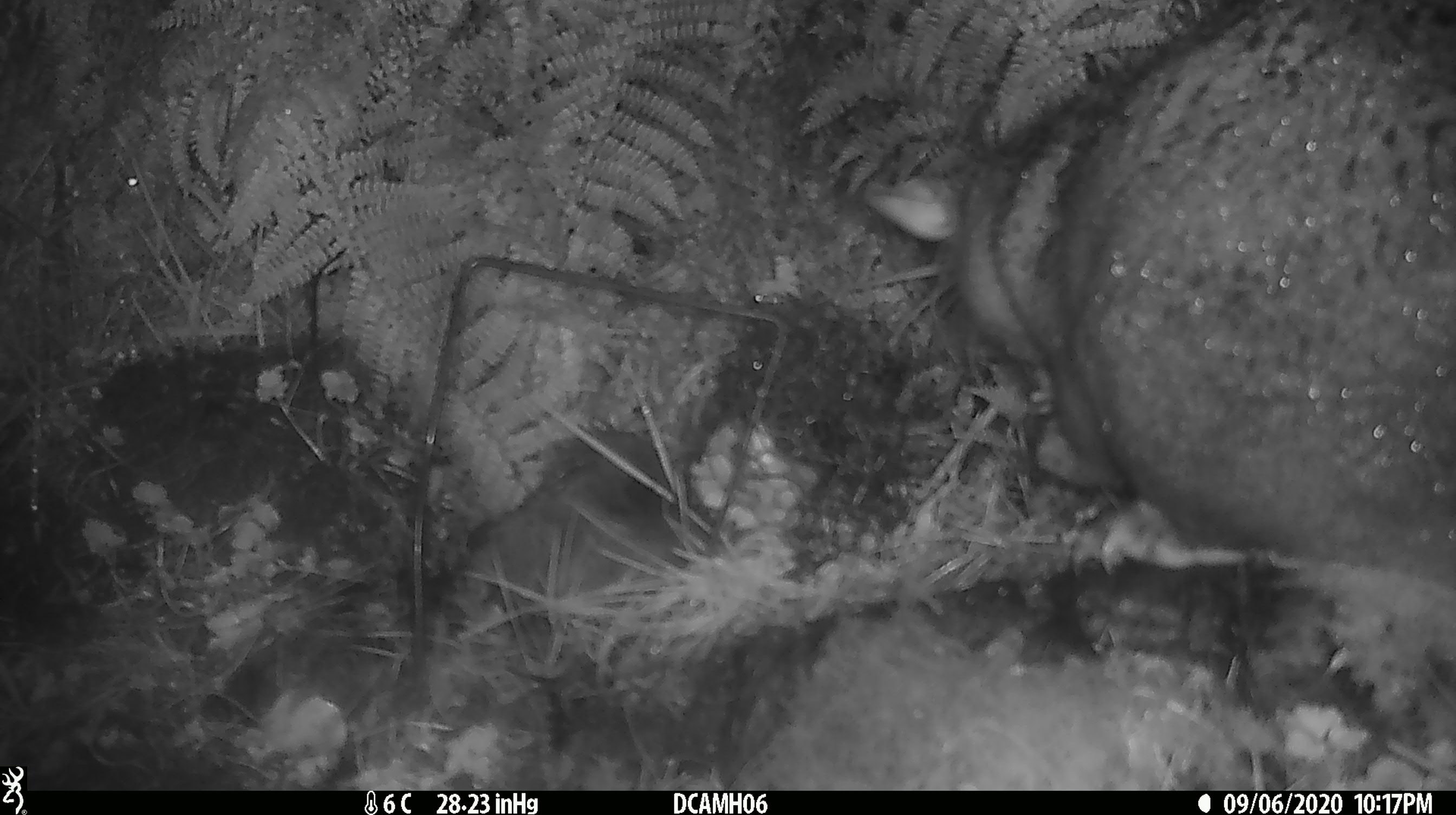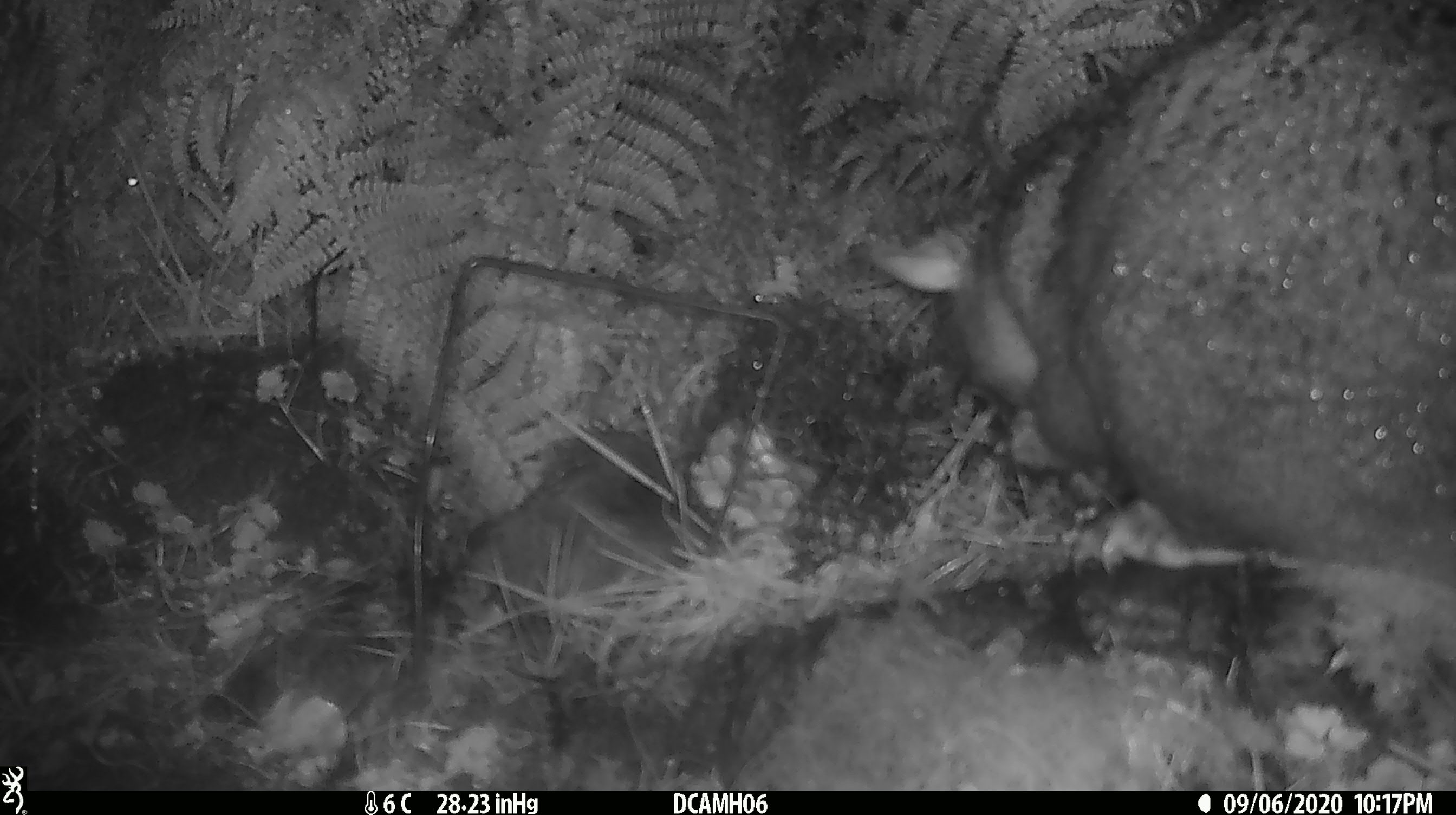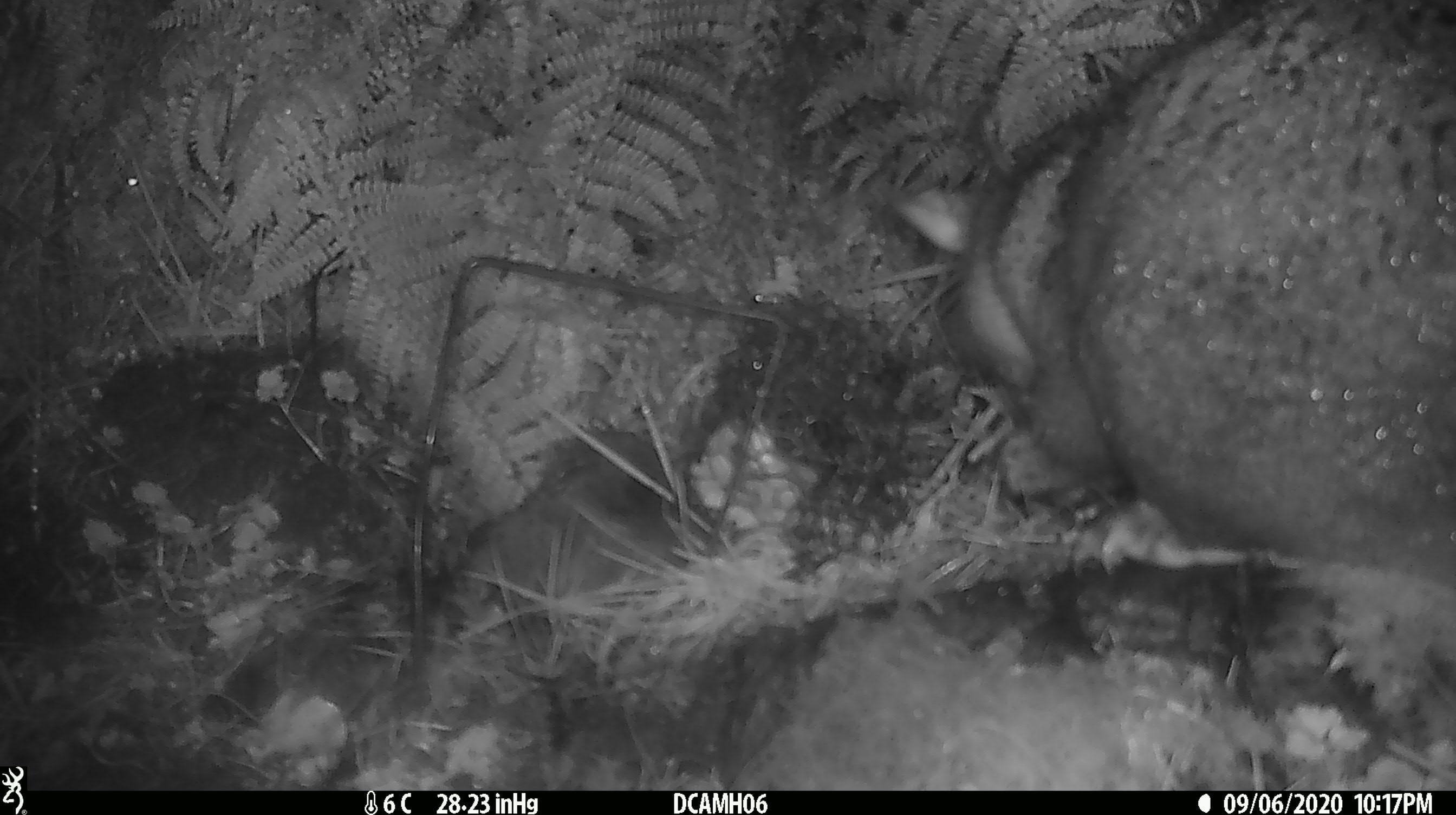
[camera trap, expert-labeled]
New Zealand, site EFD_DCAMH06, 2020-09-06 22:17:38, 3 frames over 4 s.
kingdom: Animalia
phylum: Chordata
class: Mammalia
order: Diprotodontia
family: Phalangeridae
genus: Trichosurus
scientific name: Trichosurus vulpecula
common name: common brushtail possum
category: possum